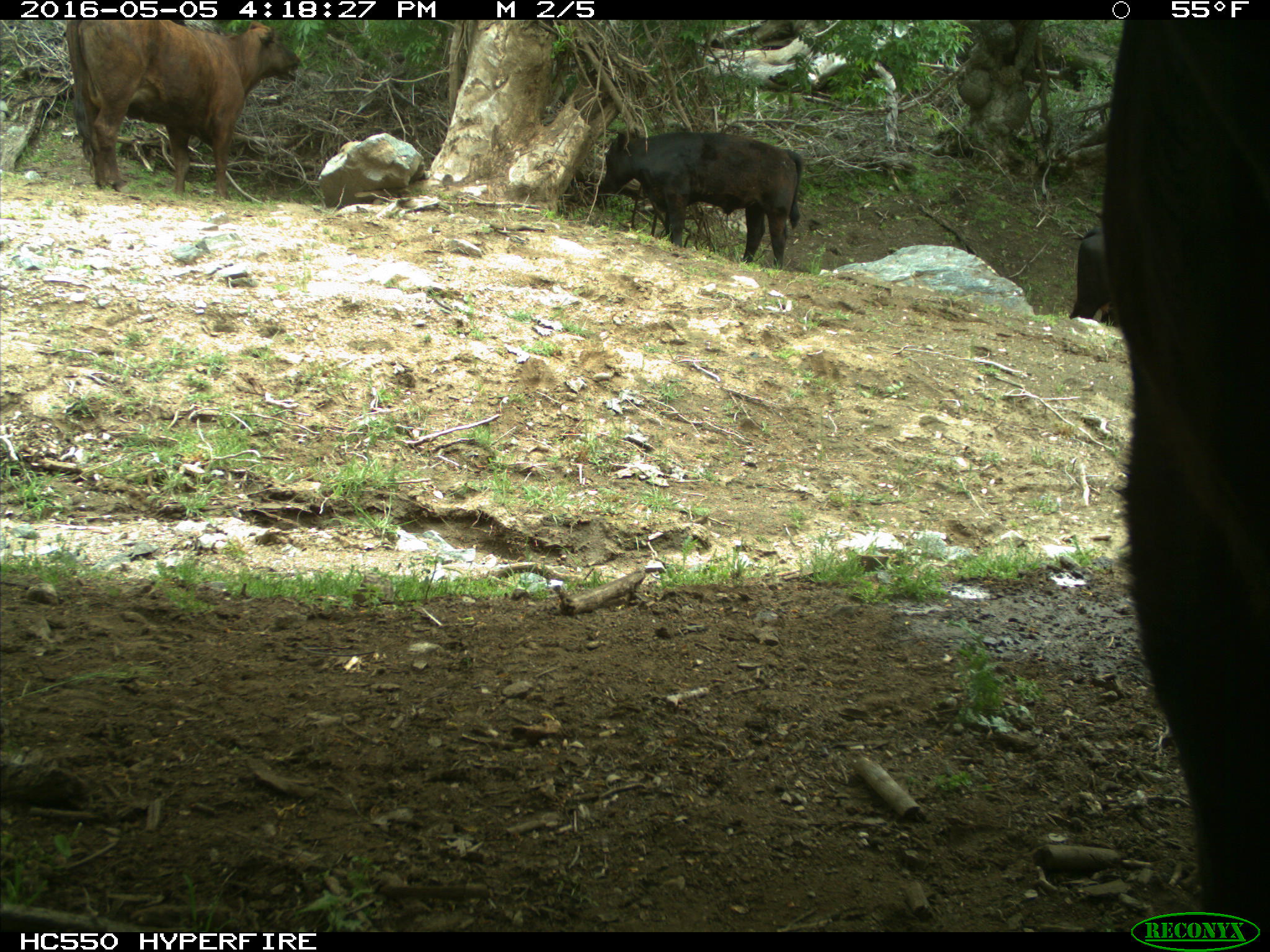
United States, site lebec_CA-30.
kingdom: Animalia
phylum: Chordata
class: Mammalia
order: Artiodactyla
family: Bovidae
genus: Bos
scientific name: Bos taurus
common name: domestic cow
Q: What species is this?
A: Bos taurus (domestic cow).